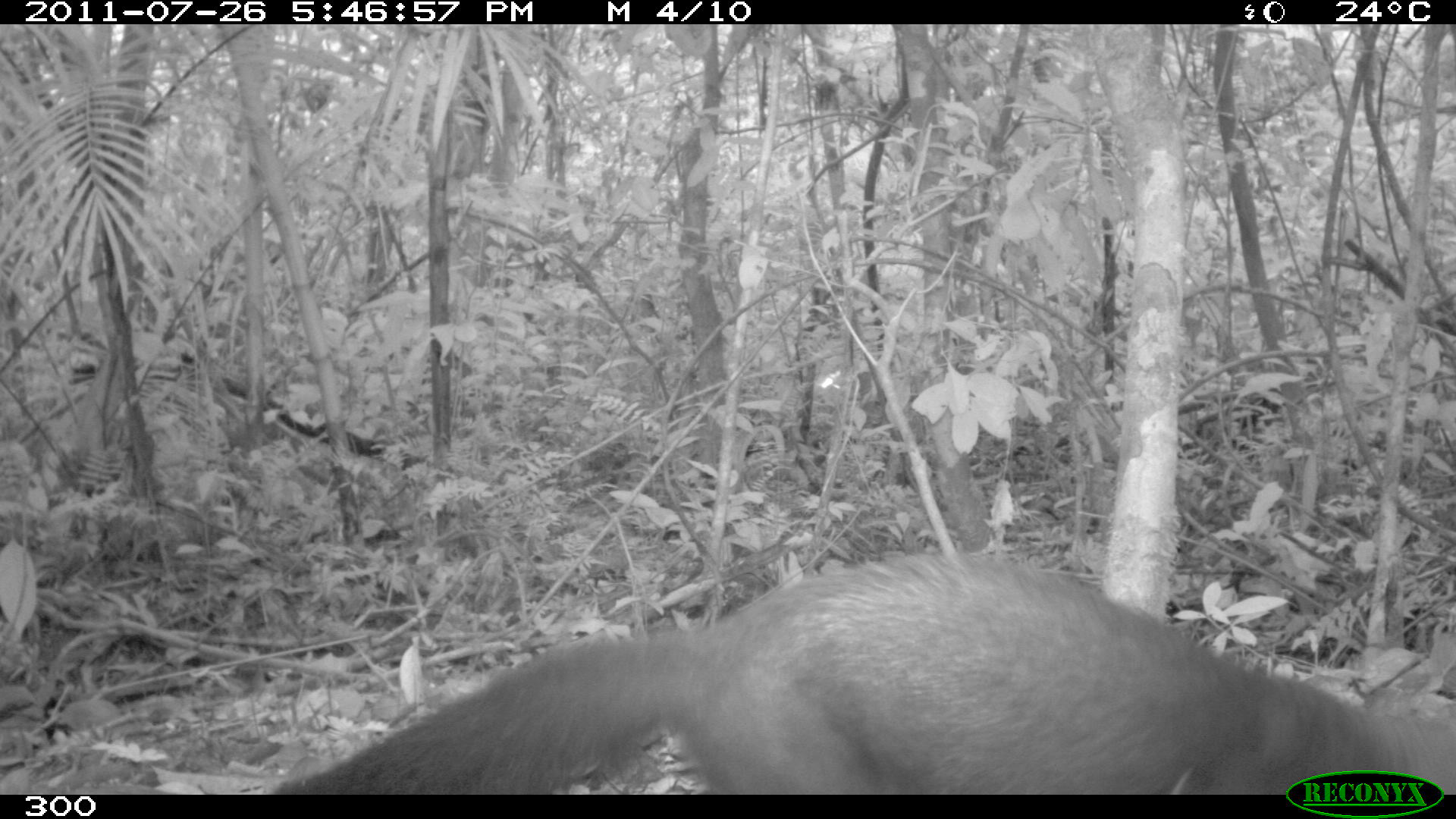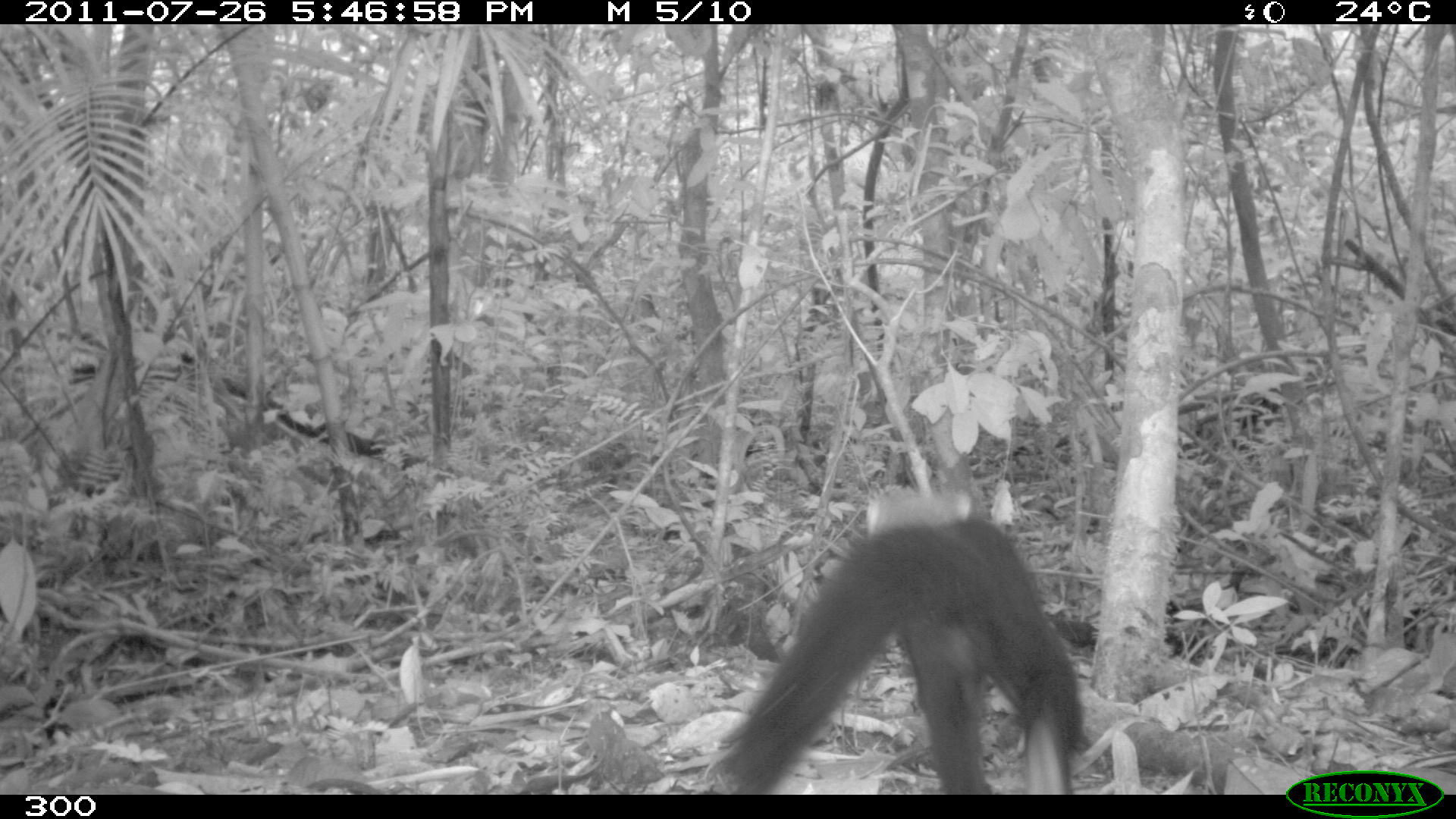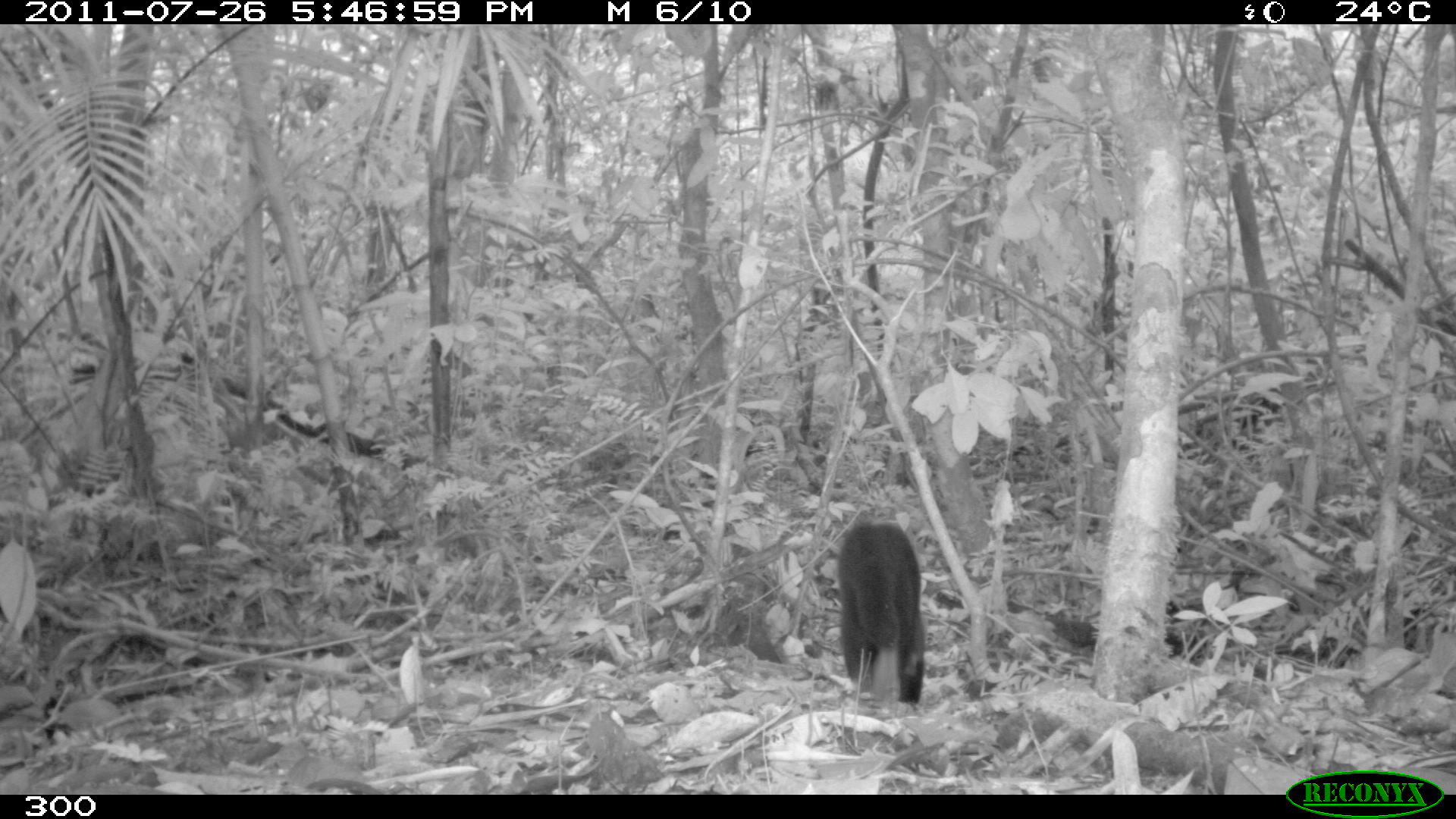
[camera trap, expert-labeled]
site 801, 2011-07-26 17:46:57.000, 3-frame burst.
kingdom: Animalia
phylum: Chordata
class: Mammalia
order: Carnivora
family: Mustelidae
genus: Eira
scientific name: Eira barbara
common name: tayra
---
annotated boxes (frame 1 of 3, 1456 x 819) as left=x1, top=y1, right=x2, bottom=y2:
eira barbara: left=271, top=551, right=1456, bottom=771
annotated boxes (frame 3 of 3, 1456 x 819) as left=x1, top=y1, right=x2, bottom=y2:
eira barbara: left=837, top=519, right=925, bottom=705